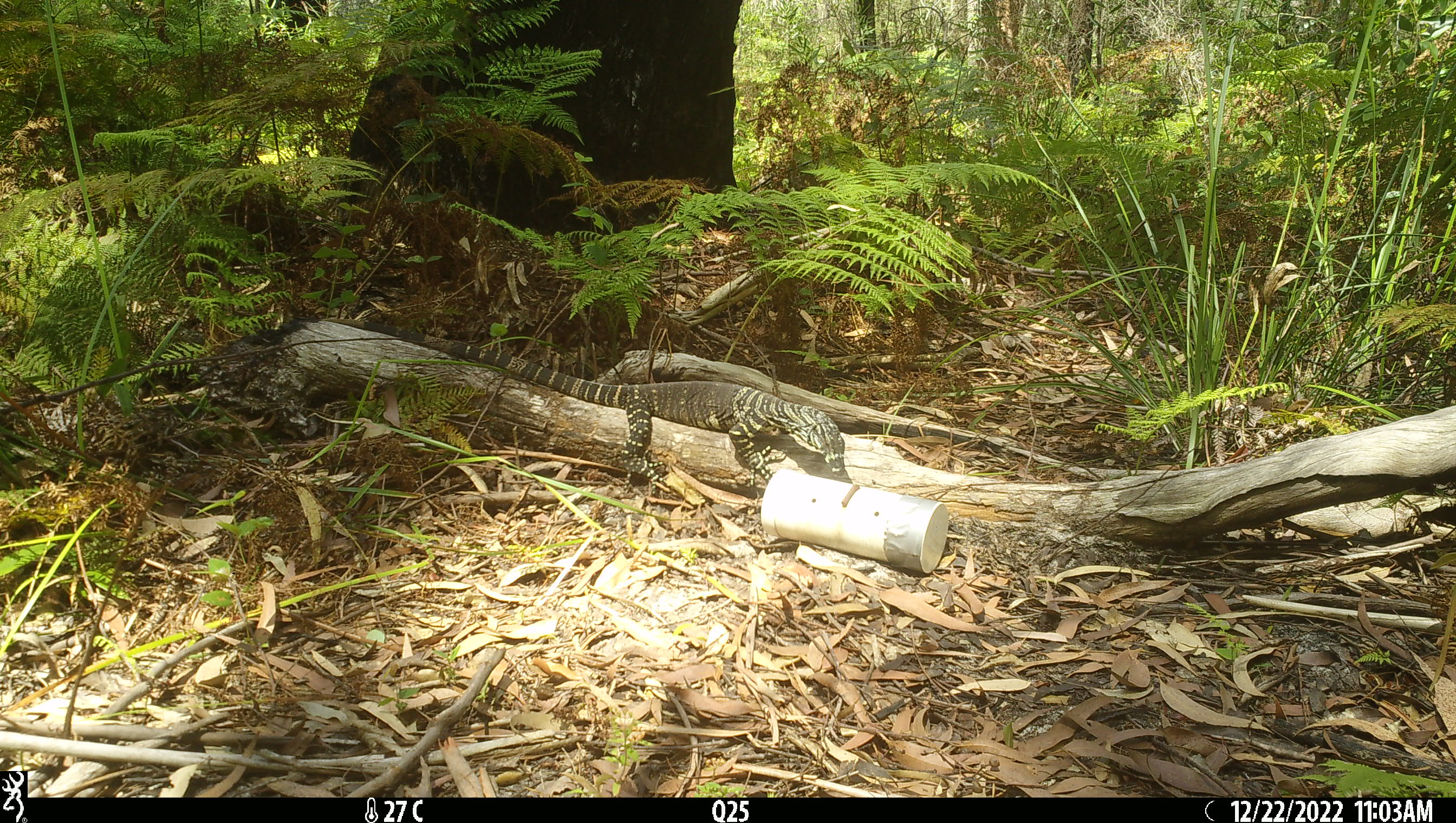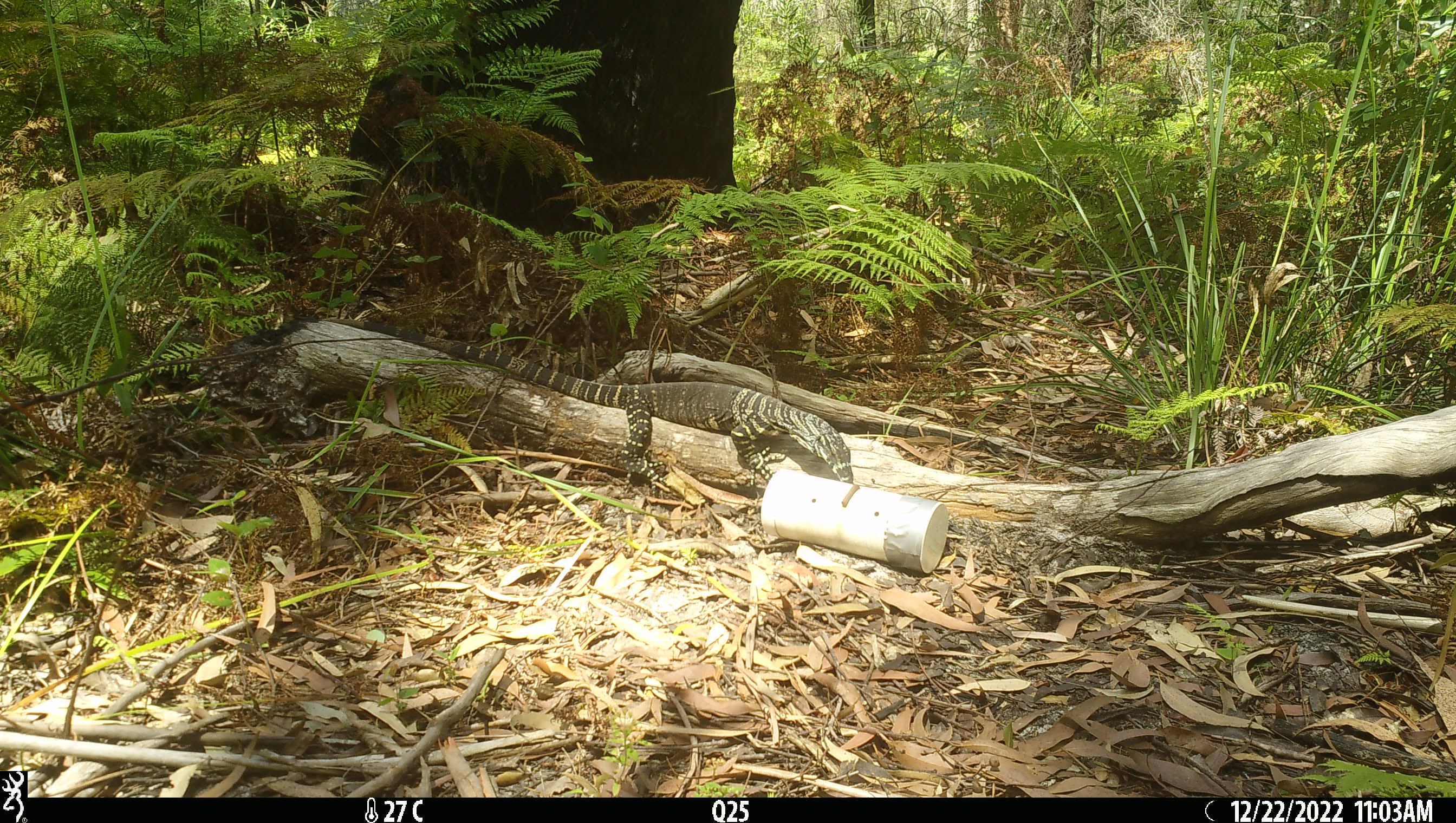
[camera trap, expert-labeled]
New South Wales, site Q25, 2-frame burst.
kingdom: Animalia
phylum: Chordata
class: Reptilia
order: Squamata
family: Varanidae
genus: Varanus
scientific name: Varanus varius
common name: lace monitor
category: goanna